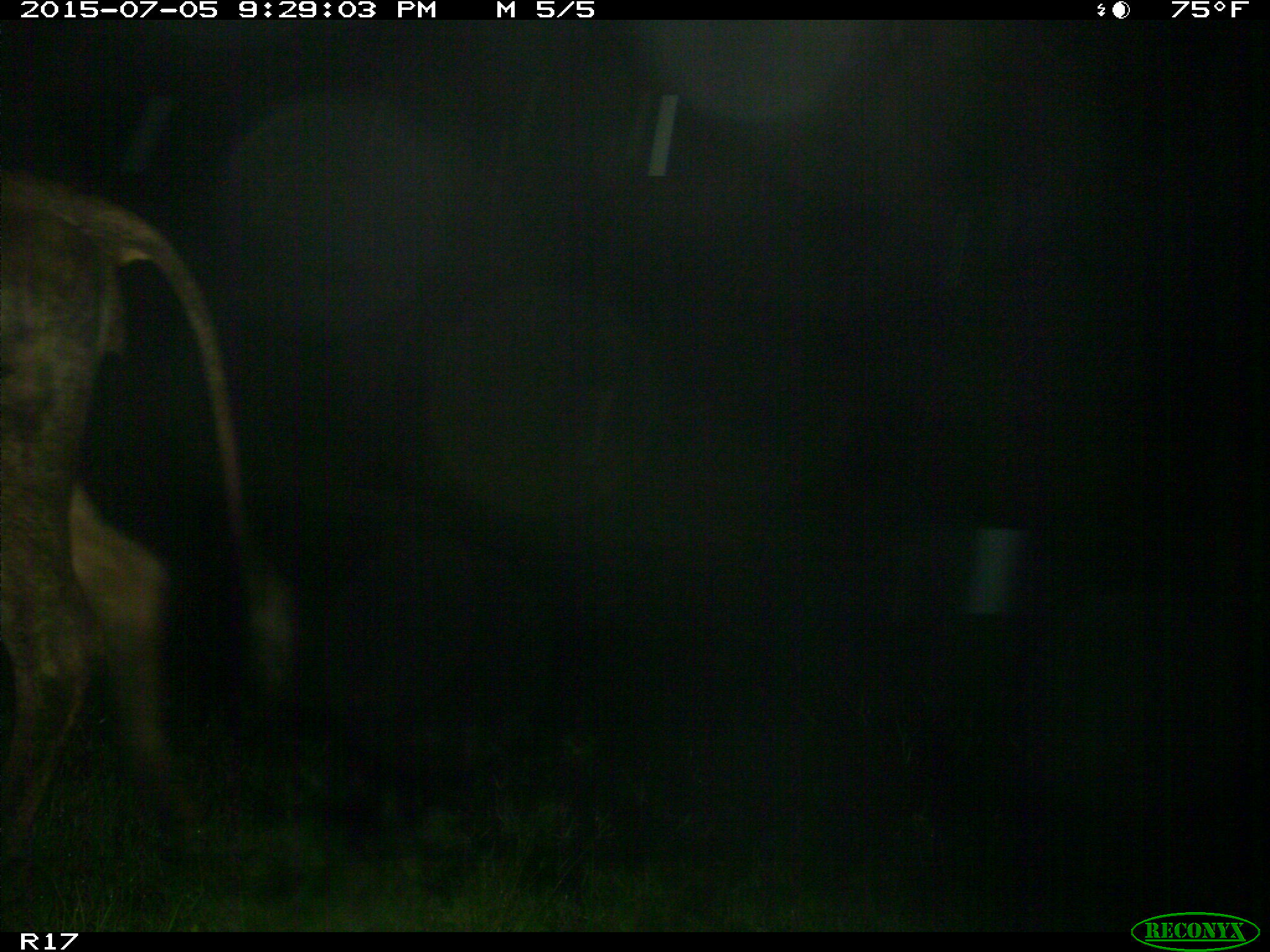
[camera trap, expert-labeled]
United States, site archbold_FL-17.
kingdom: Animalia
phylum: Chordata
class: Mammalia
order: Artiodactyla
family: Bovidae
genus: Bos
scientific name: Bos taurus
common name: domestic cow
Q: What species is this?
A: Bos taurus (domestic cow).